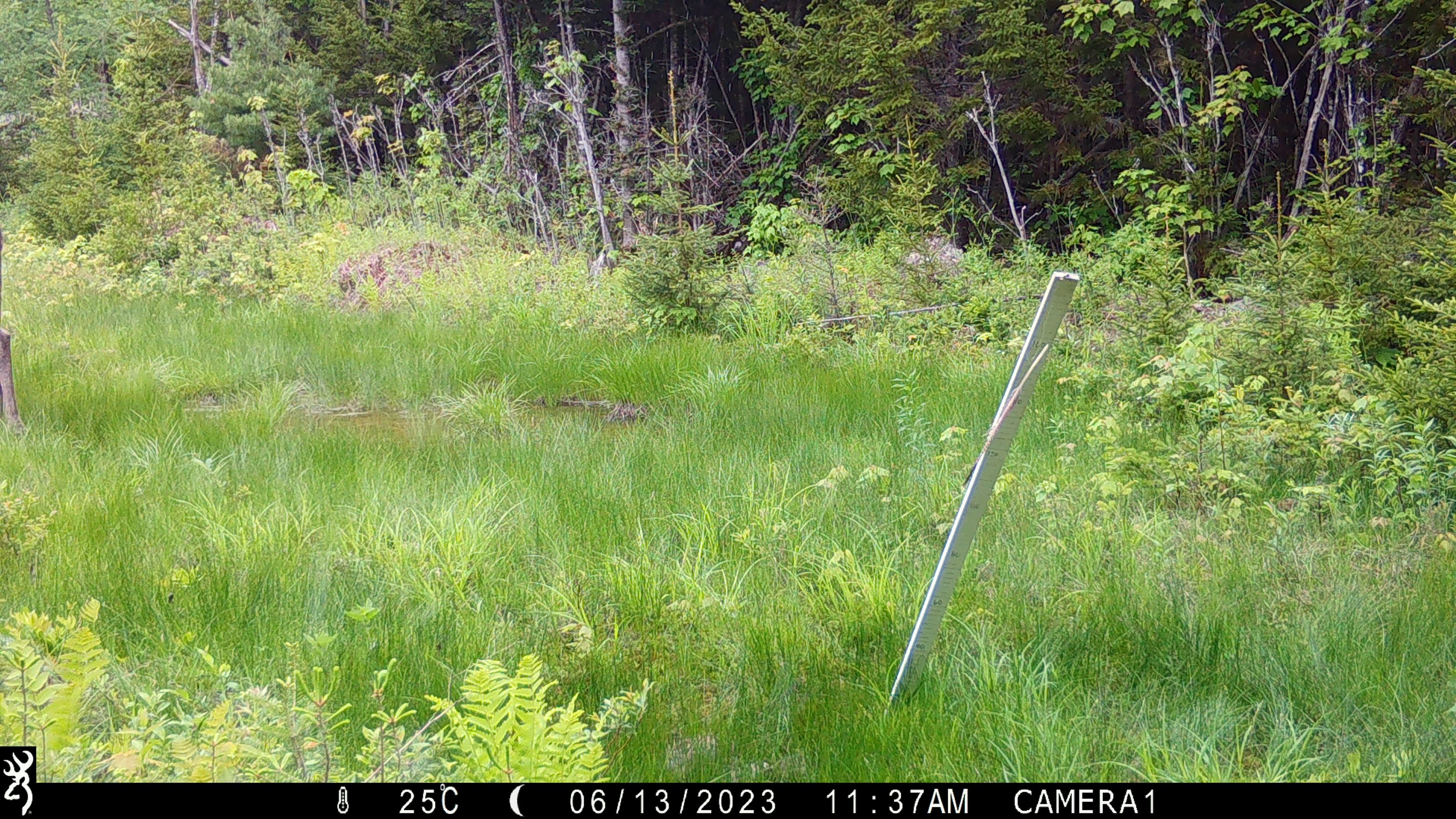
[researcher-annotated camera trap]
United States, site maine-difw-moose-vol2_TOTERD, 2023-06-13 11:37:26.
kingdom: Animalia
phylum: Chordata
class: Mammalia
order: Artiodactyla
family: Cervidae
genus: Alces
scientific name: Alces alces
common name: moose